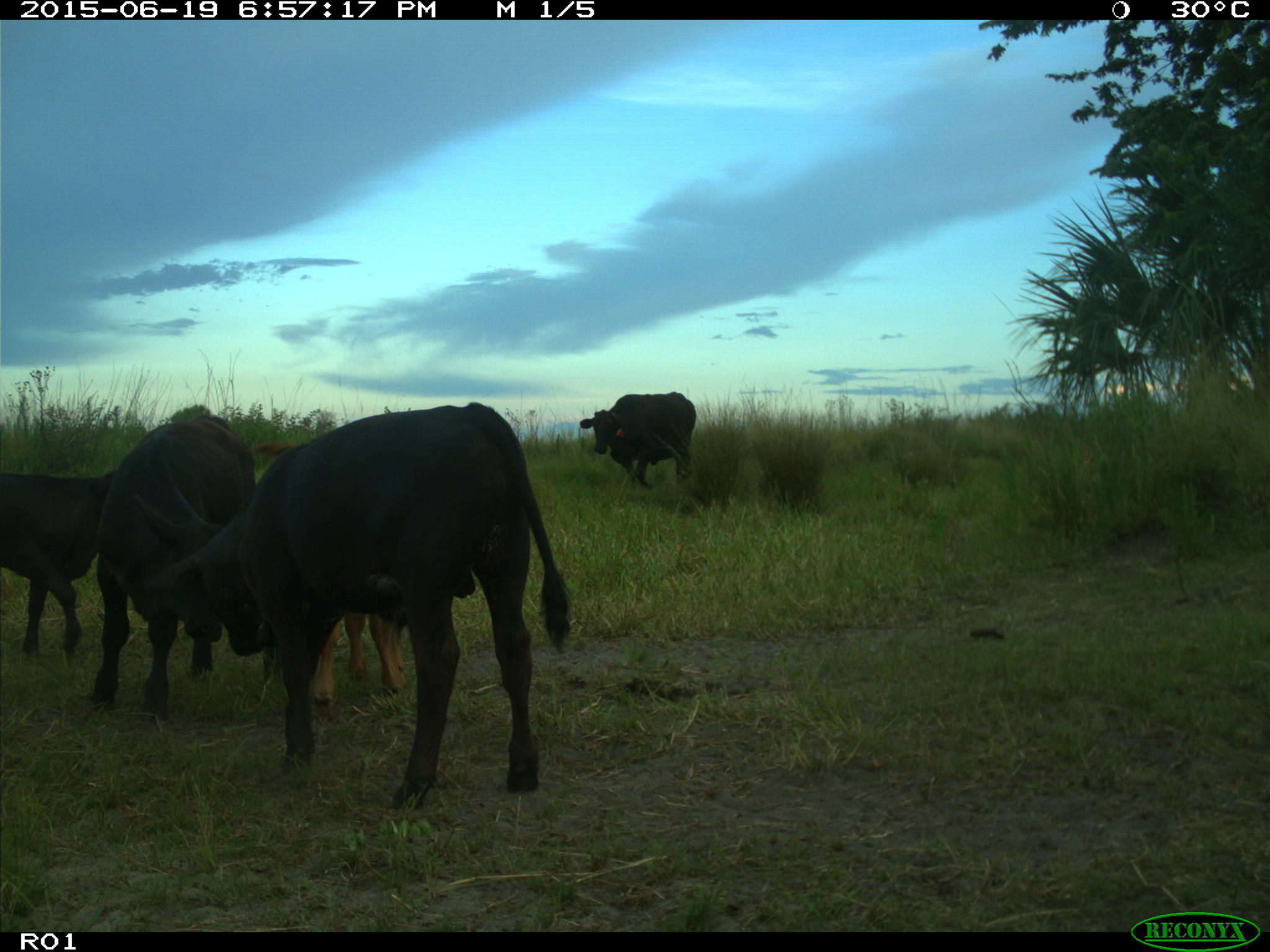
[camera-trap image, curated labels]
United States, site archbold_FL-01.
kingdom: Animalia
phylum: Chordata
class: Mammalia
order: Artiodactyla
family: Bovidae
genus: Bos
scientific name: Bos taurus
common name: domestic cow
Bos taurus (domestic cow).